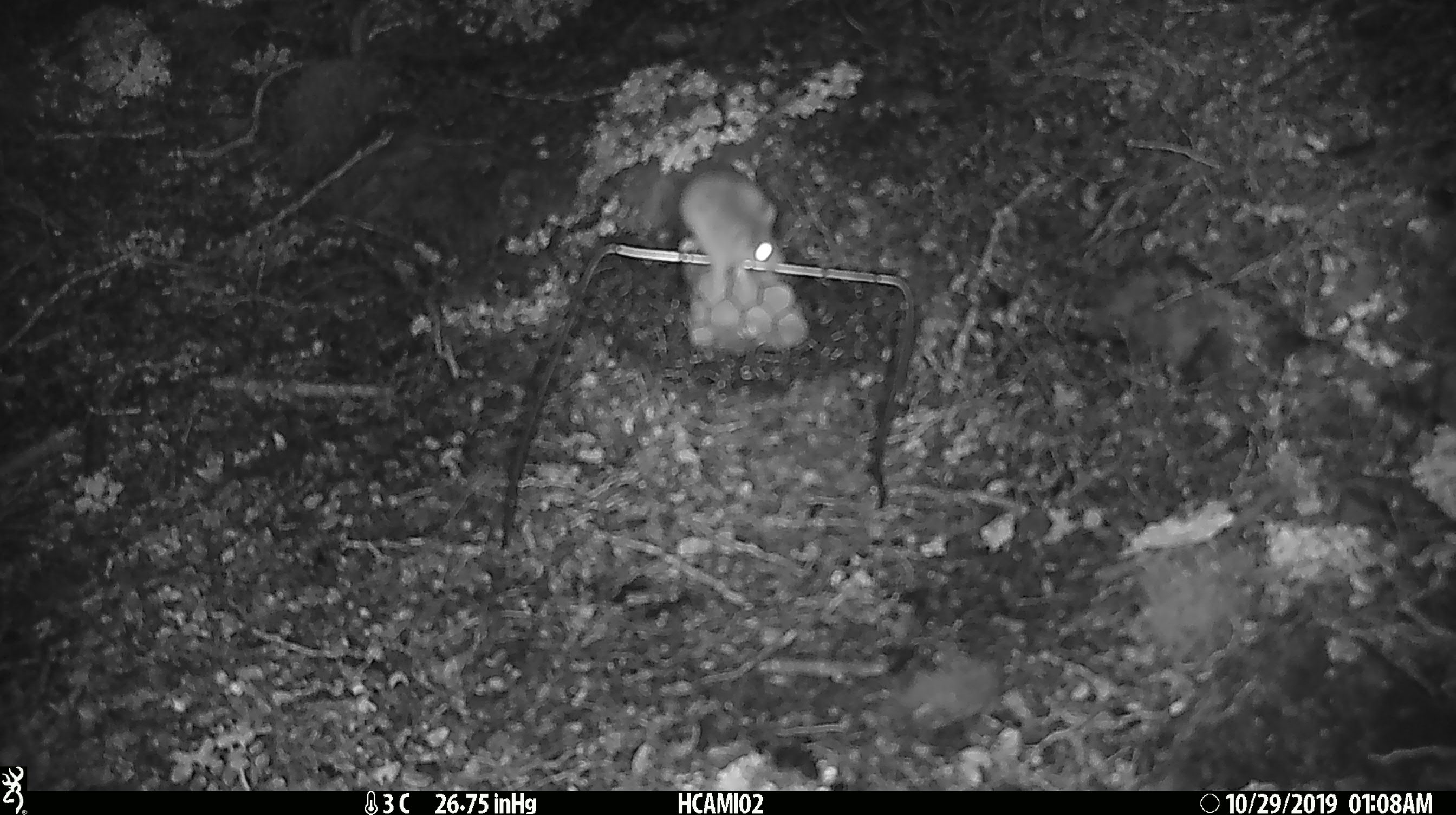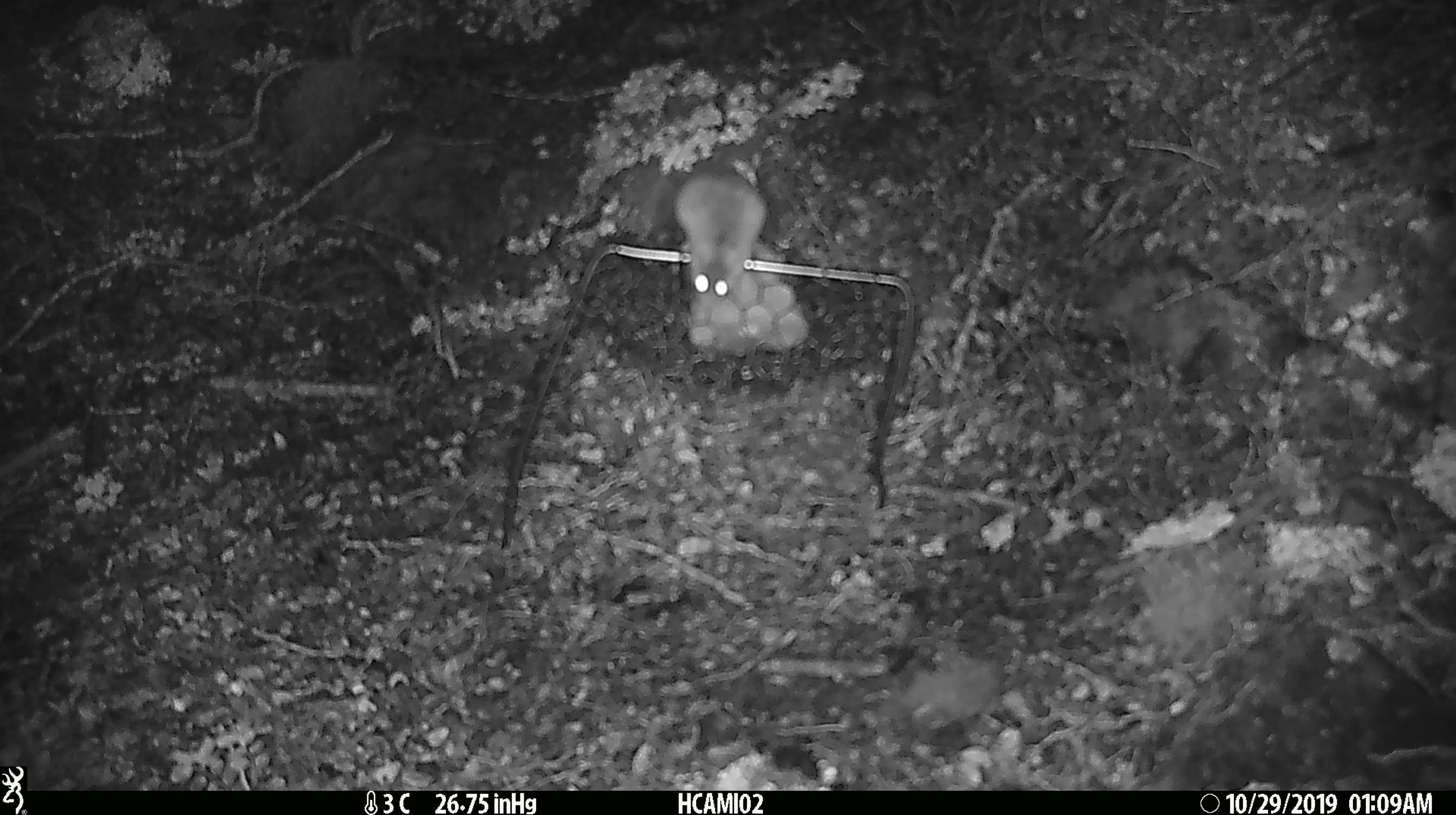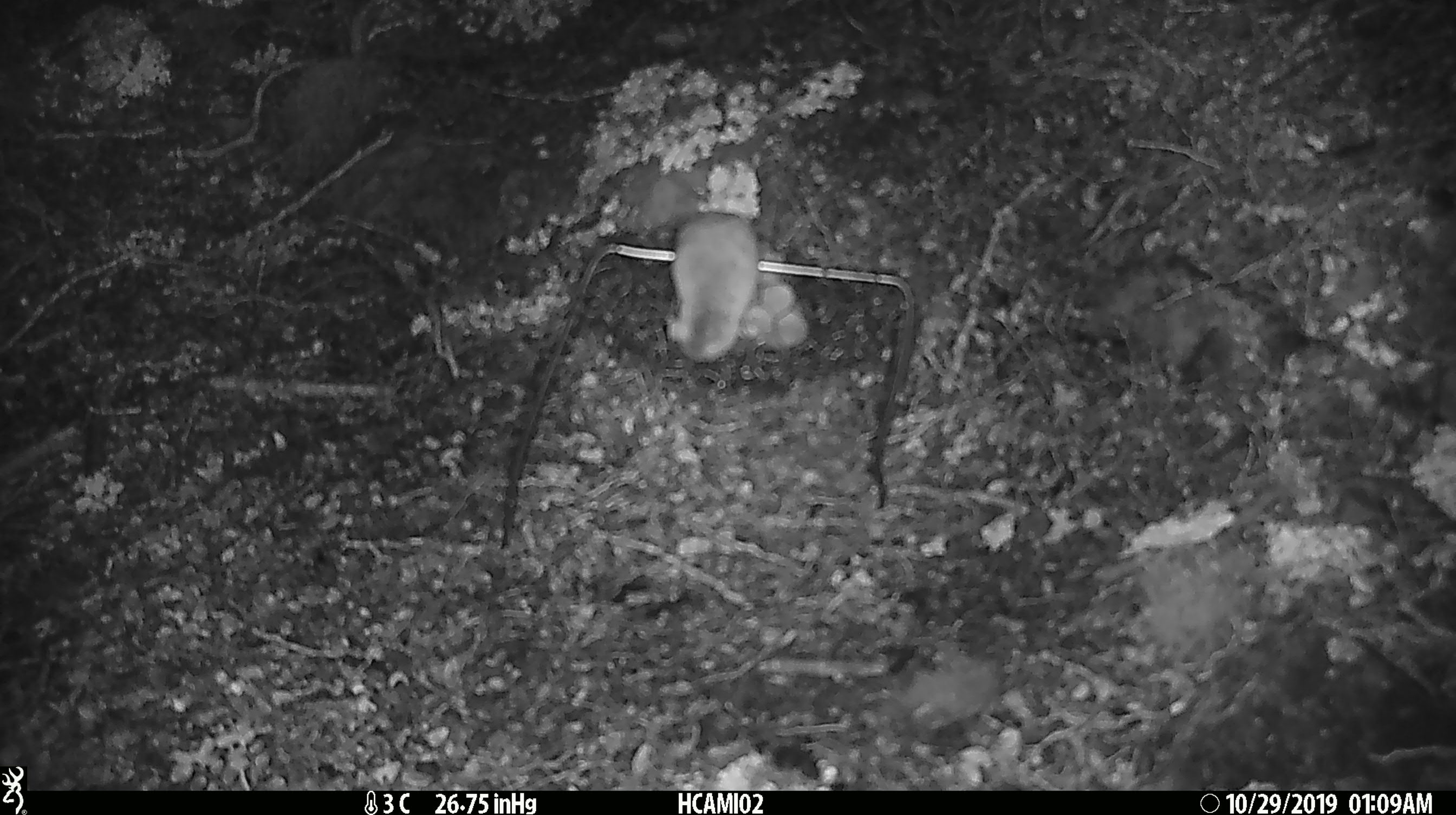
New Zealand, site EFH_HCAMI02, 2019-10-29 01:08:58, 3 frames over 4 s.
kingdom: Animalia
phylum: Chordata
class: Mammalia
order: Rodentia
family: Muridae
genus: Mus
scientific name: Mus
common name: mouse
Mouse (Mus).